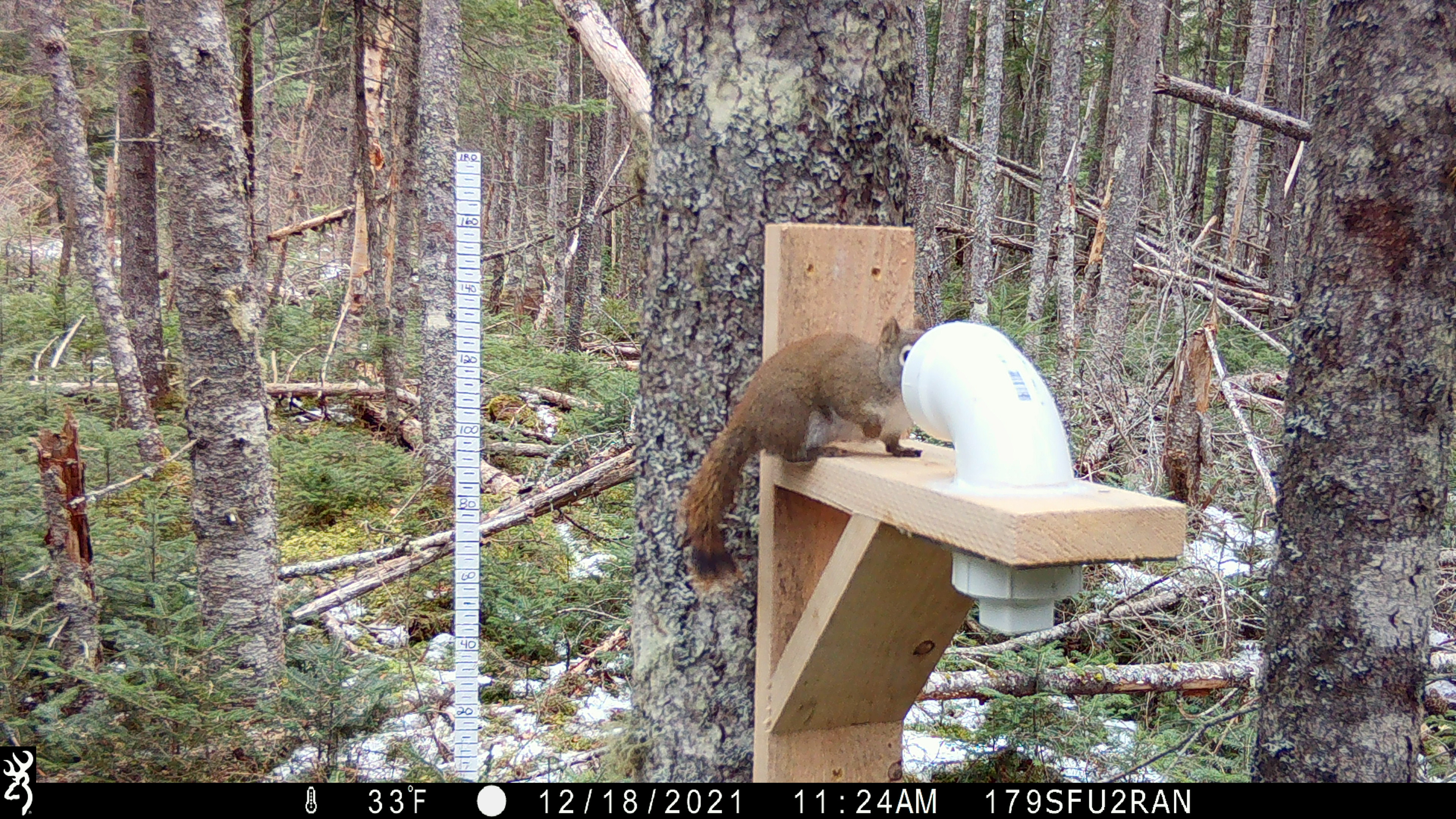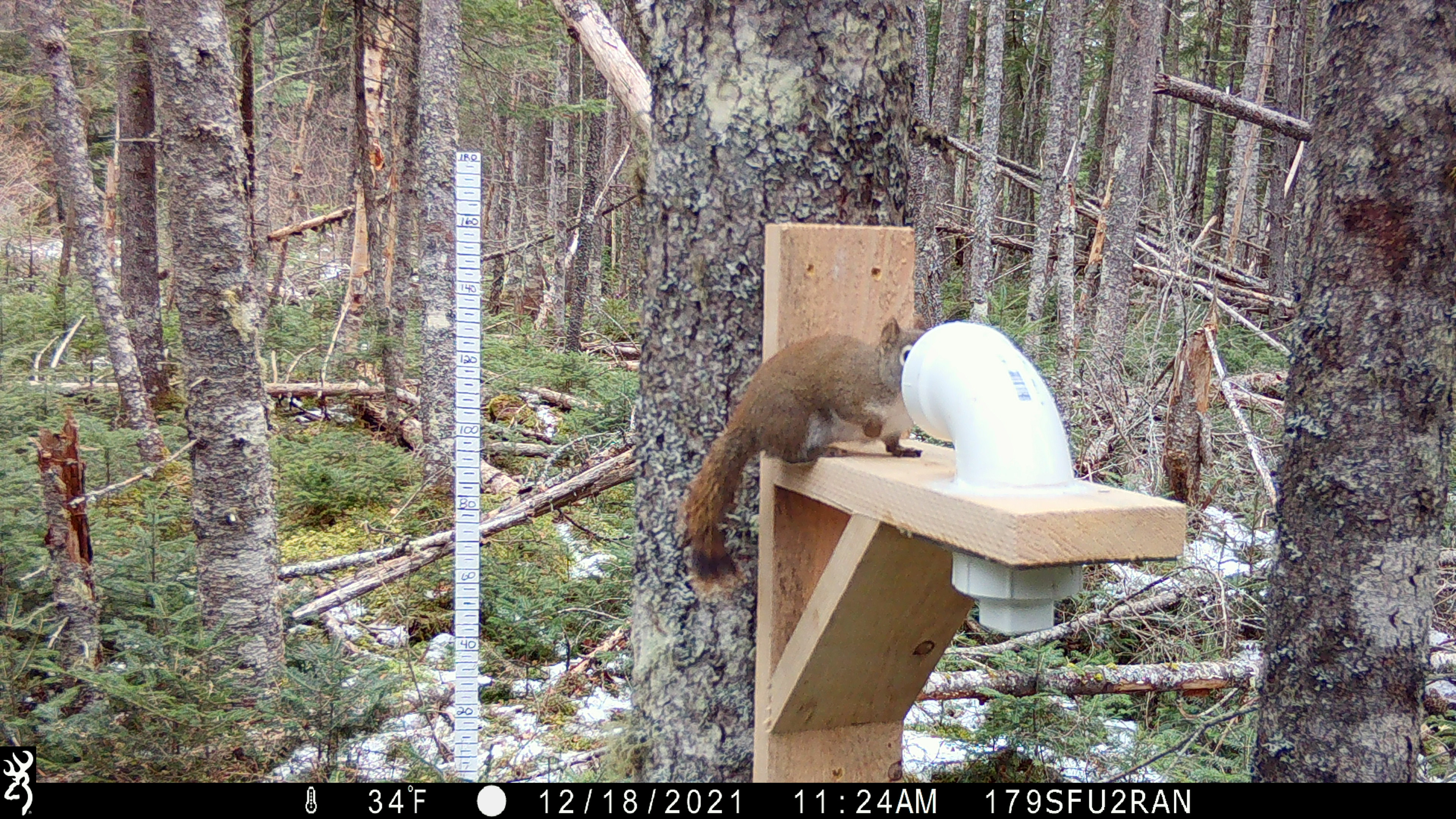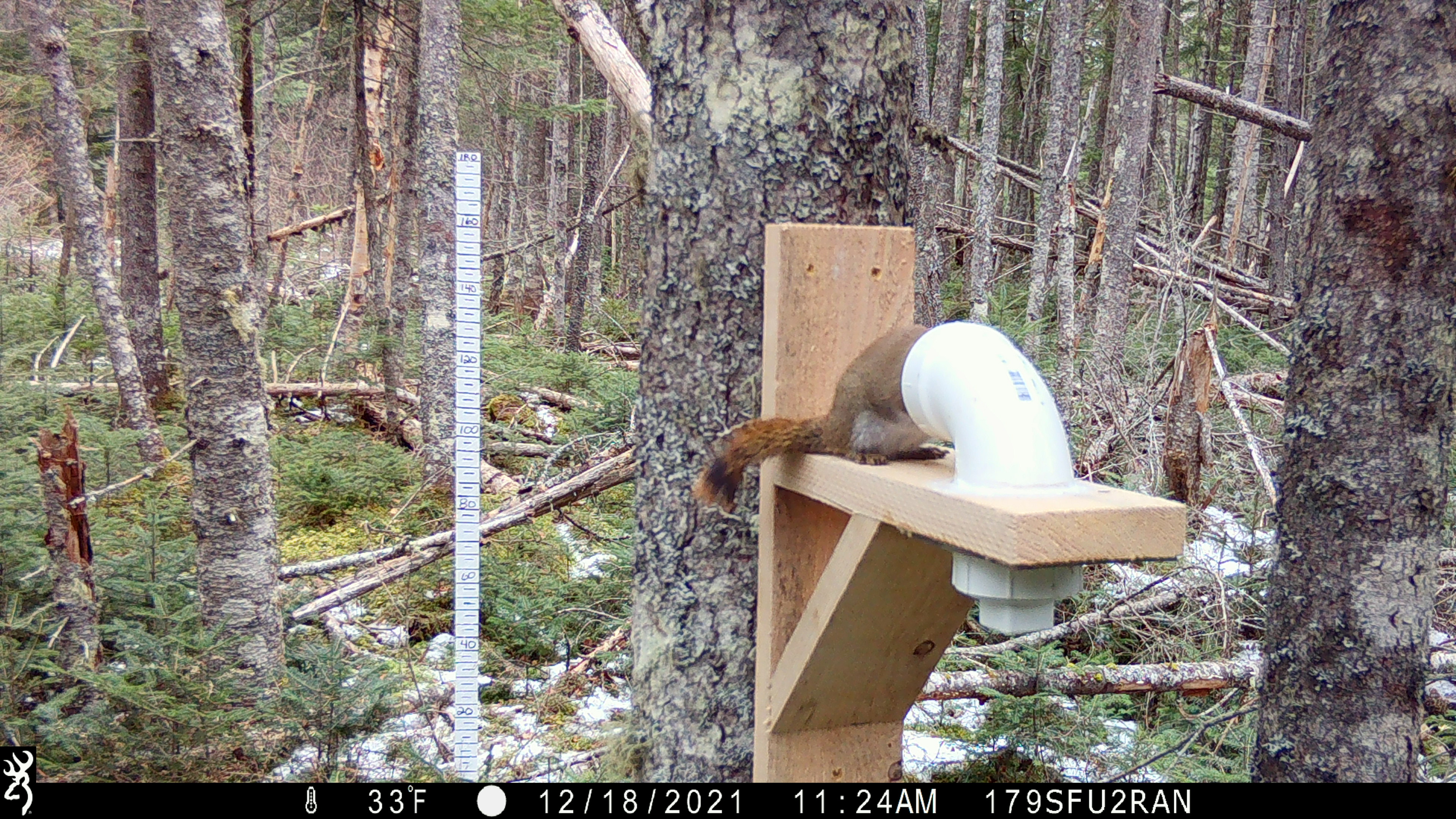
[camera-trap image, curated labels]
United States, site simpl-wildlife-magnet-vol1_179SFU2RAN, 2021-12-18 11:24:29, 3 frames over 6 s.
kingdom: Animalia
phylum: Chordata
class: Mammalia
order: Rodentia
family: Sciuridae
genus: Tamiasciurus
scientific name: Tamiasciurus hudsonicus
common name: red squirrel